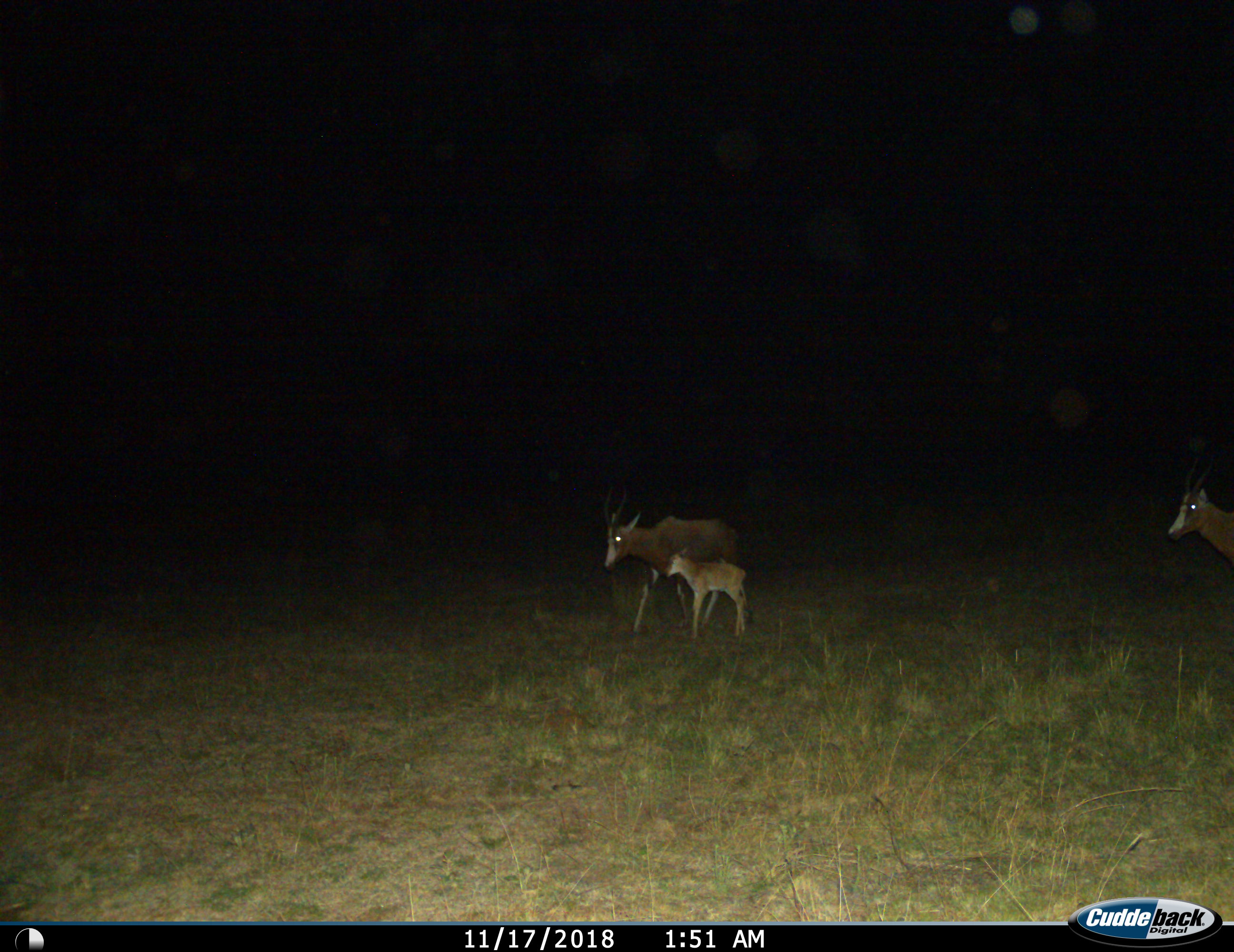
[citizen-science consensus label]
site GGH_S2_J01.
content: unidentified animal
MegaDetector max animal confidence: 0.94